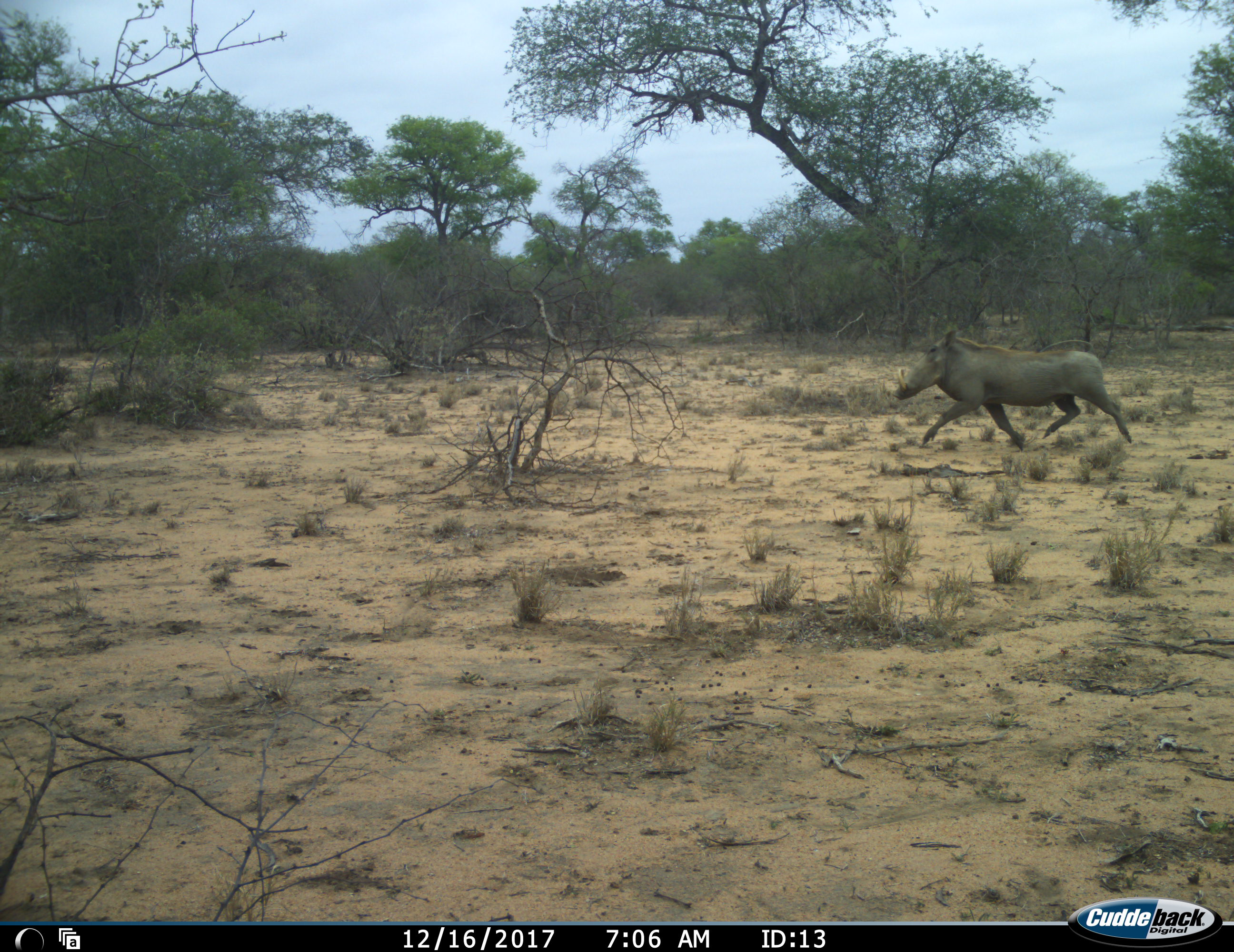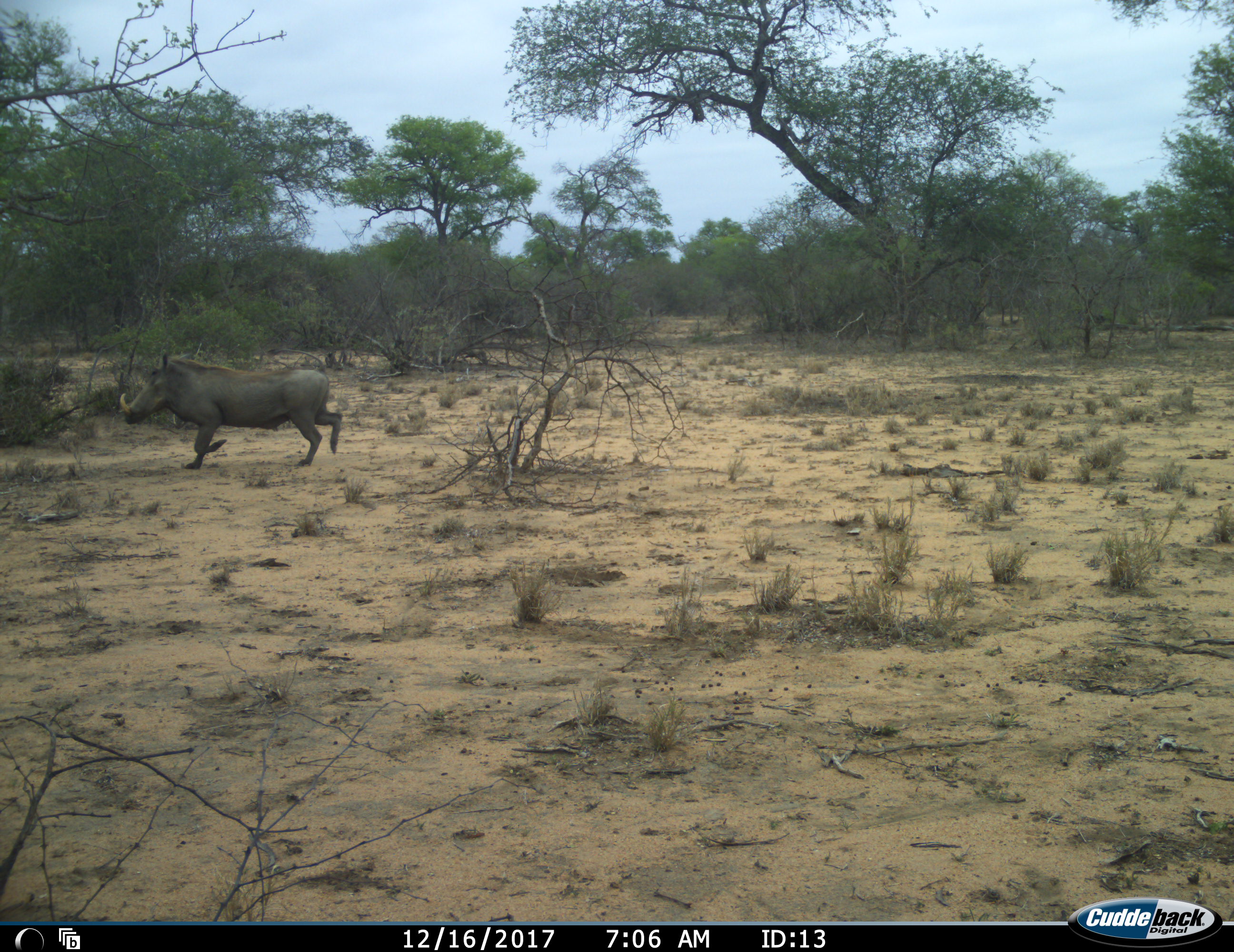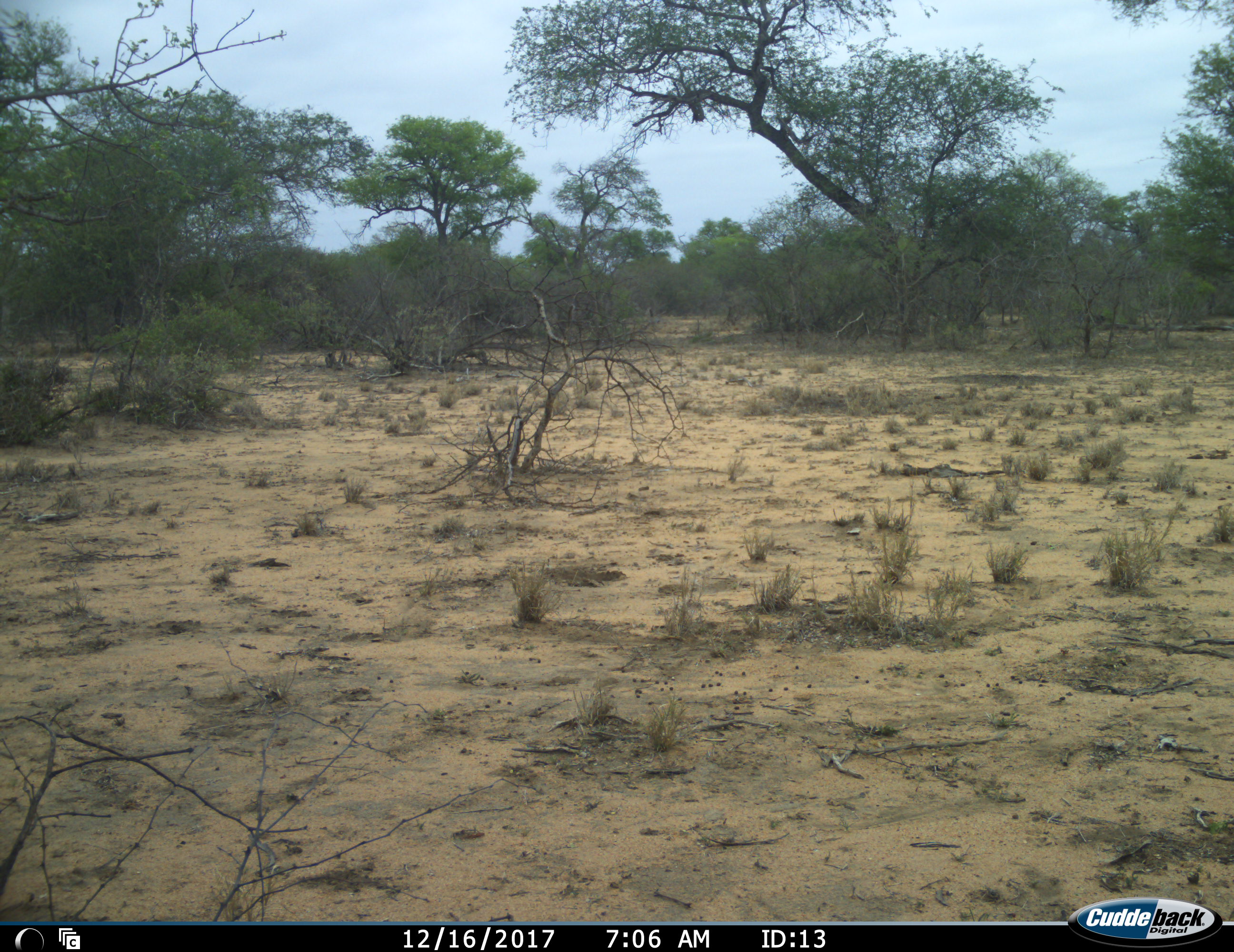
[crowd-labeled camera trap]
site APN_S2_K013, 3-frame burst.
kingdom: Animalia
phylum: Chordata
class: Mammalia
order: Artiodactyla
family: Suidae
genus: Phacochoerus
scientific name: Phacochoerus africanus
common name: warthog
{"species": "warthog (Phacochoerus africanus)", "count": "1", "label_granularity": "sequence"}